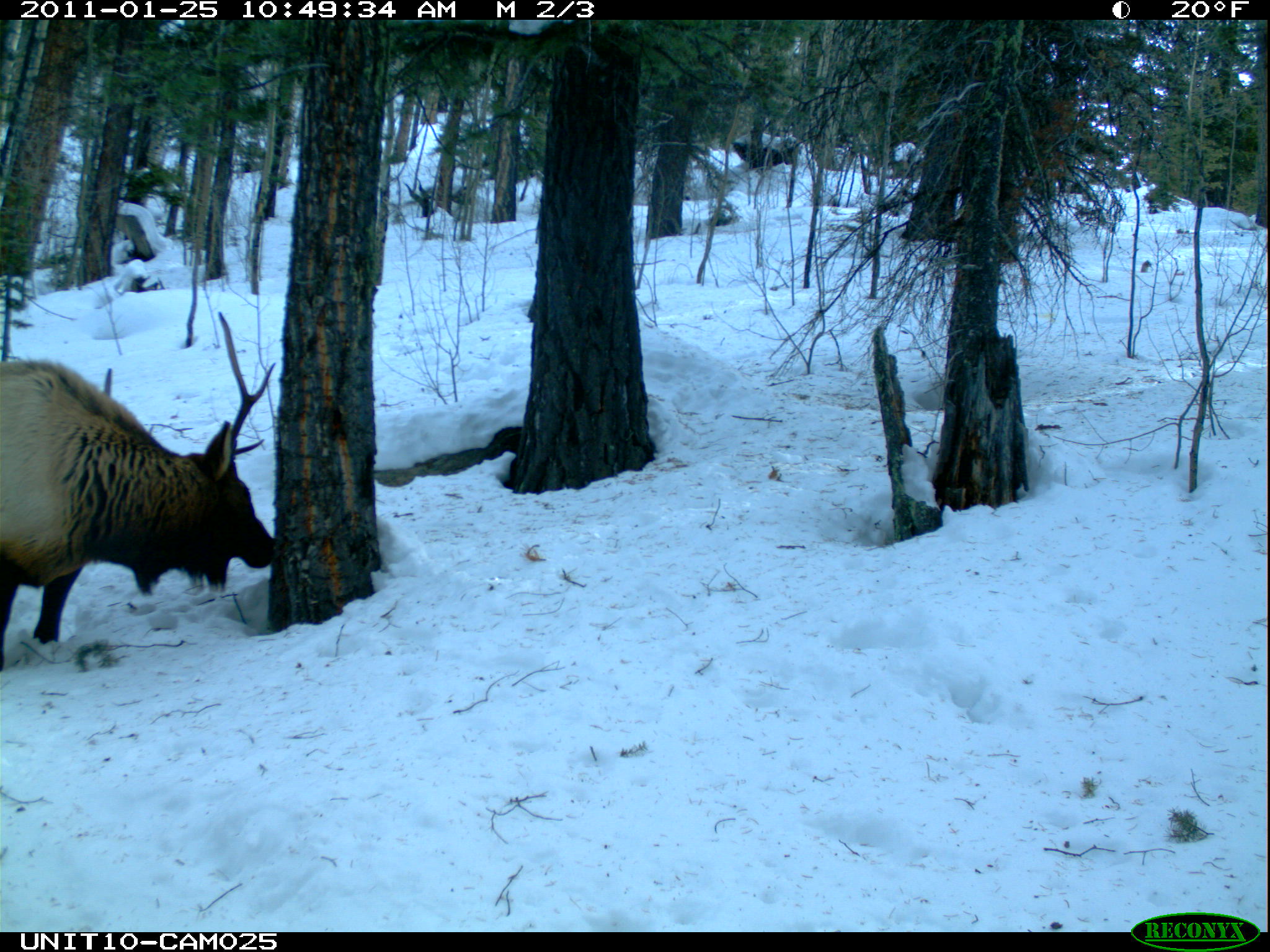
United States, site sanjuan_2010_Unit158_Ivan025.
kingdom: Animalia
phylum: Chordata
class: Mammalia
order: Artiodactyla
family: Cervidae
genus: Cervus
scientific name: Cervus elaphus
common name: red deer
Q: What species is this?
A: Cervus elaphus (red deer).